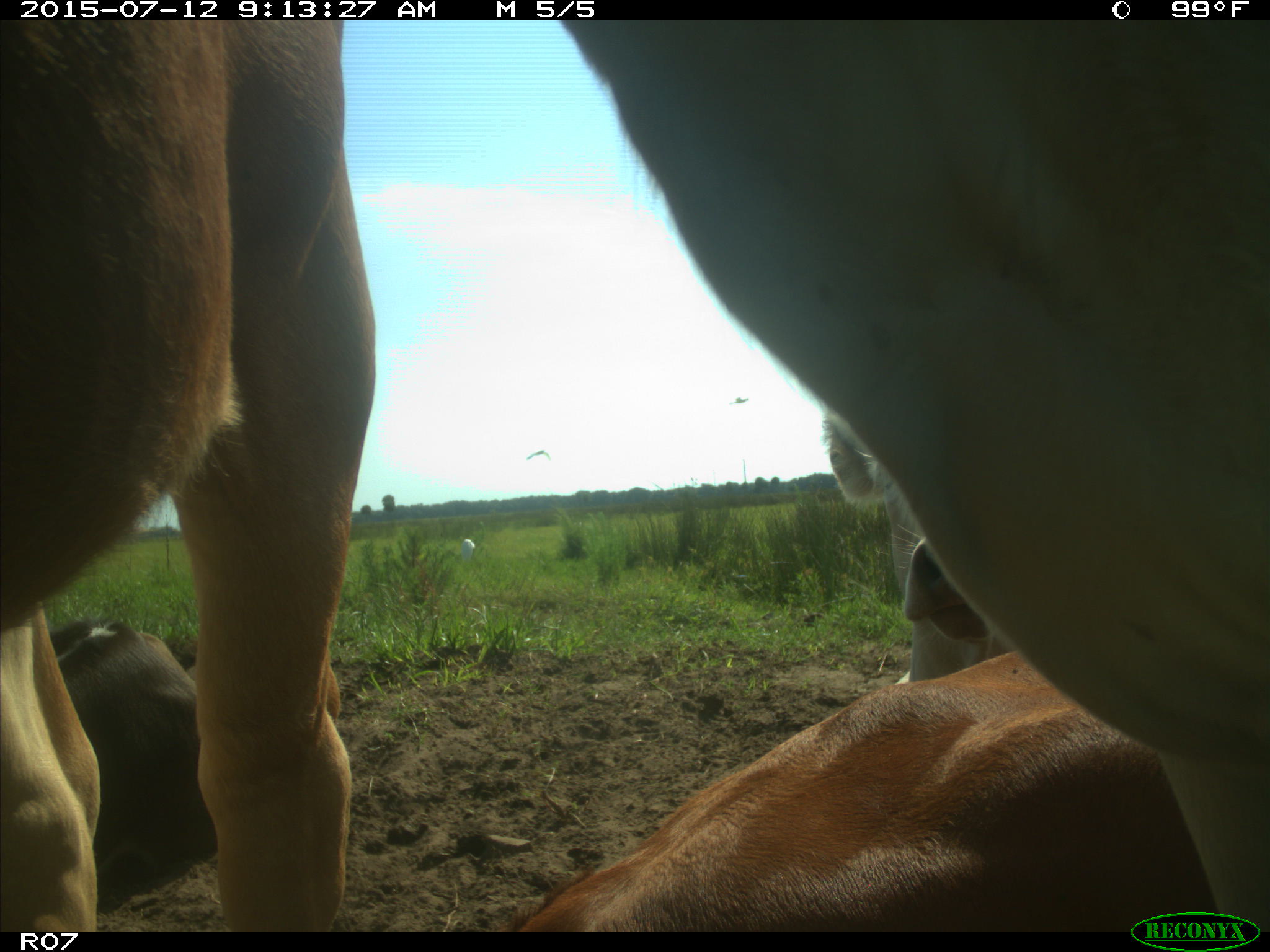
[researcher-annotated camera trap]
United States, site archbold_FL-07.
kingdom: Animalia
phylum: Chordata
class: Mammalia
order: Artiodactyla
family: Bovidae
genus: Bos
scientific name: Bos taurus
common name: domestic cow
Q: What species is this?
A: Bos taurus (domestic cow).